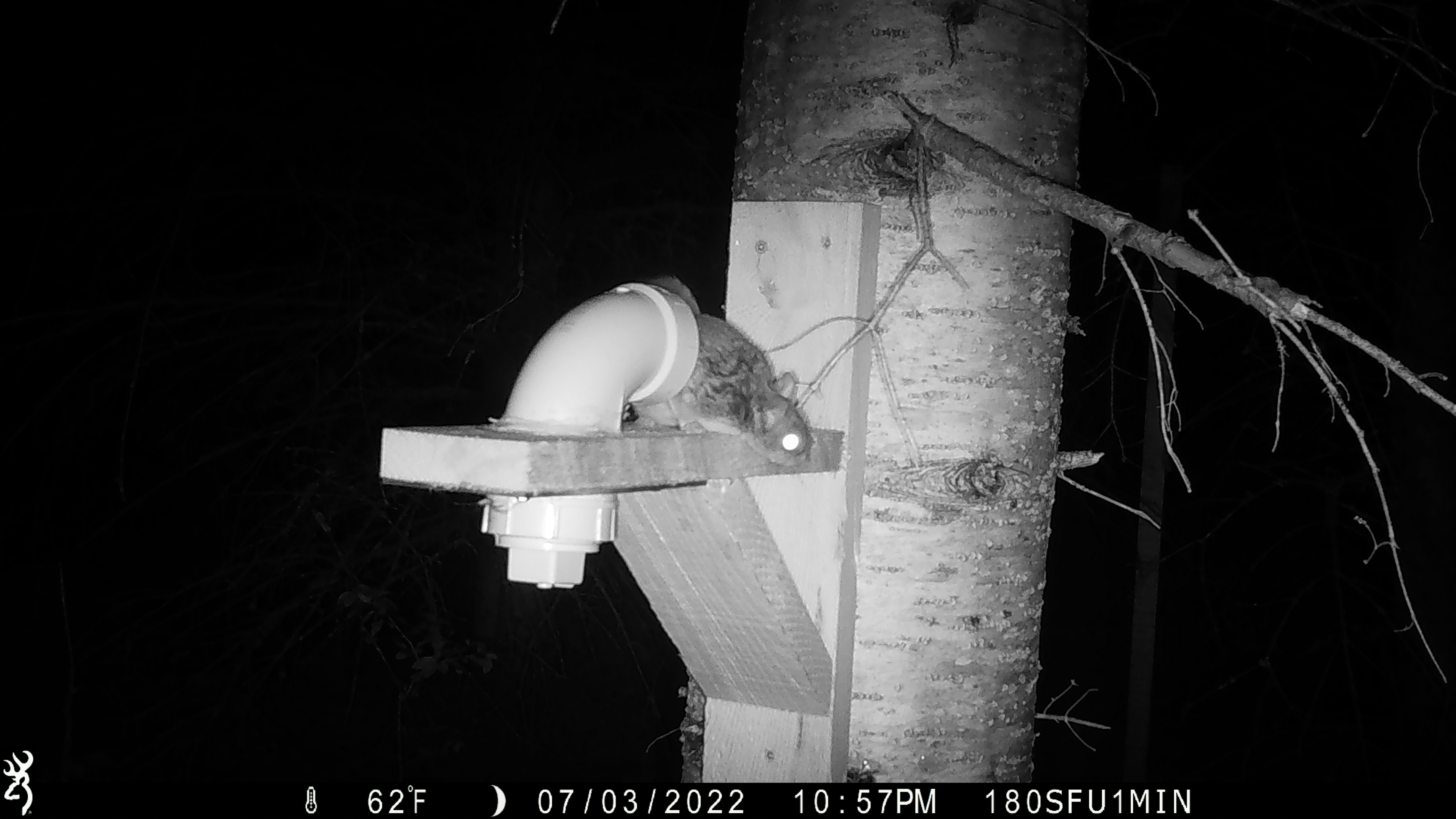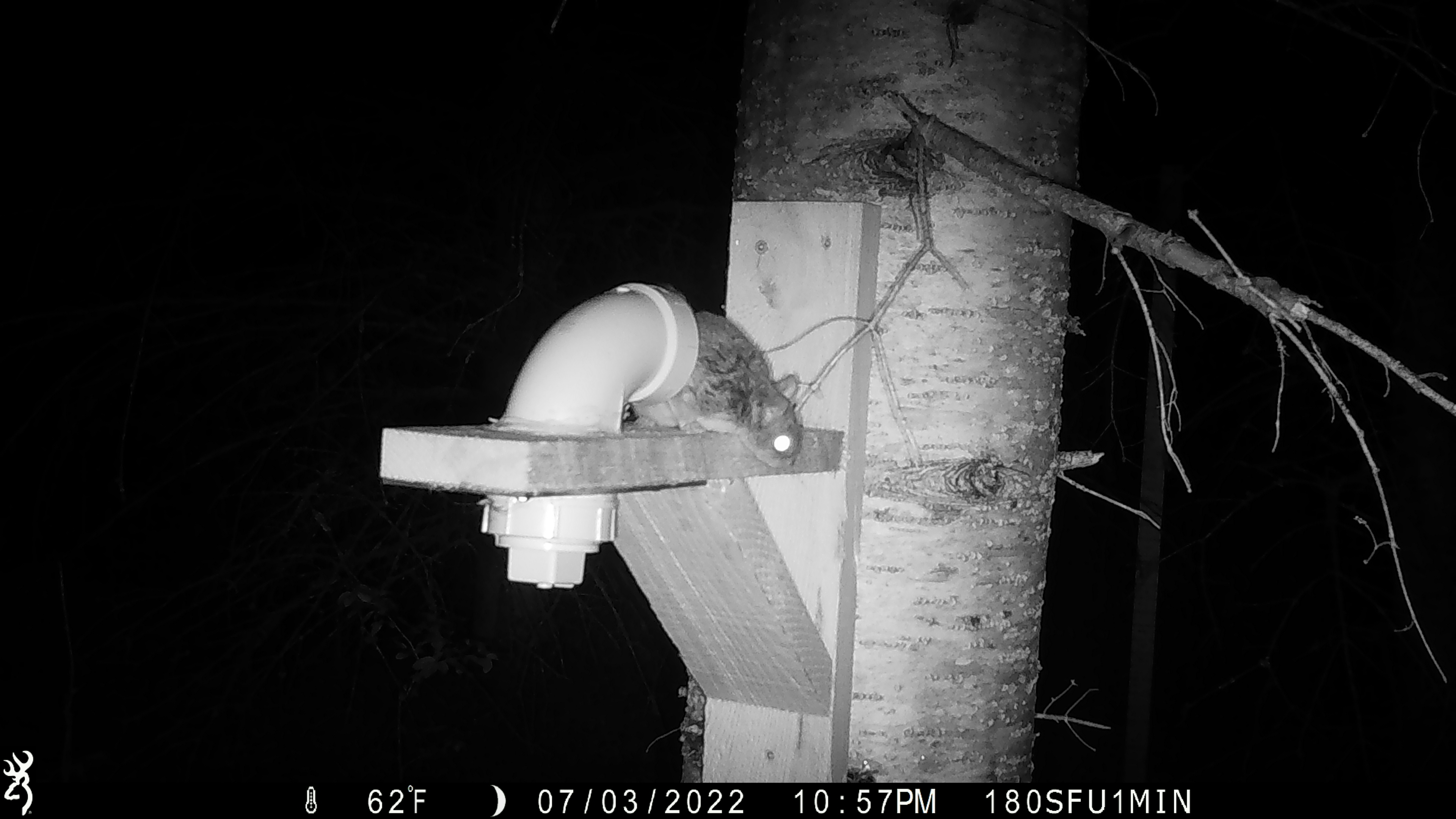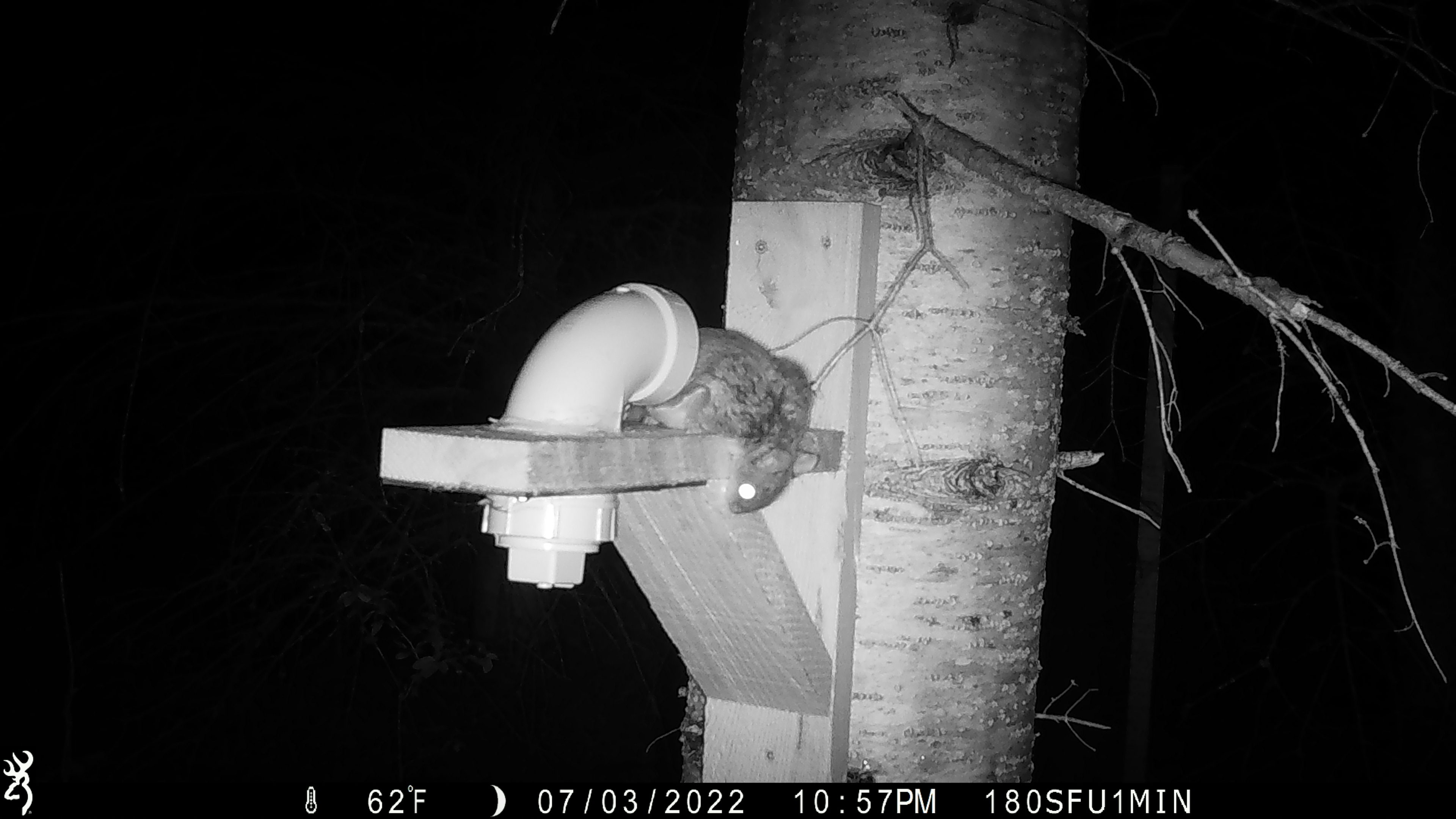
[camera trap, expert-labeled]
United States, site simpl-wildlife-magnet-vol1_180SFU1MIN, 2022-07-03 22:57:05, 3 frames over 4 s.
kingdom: Animalia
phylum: Chordata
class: Mammalia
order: Rodentia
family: Sciuridae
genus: Glaucomys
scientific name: Glaucomys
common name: flying squirrel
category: flying squirrel sp.